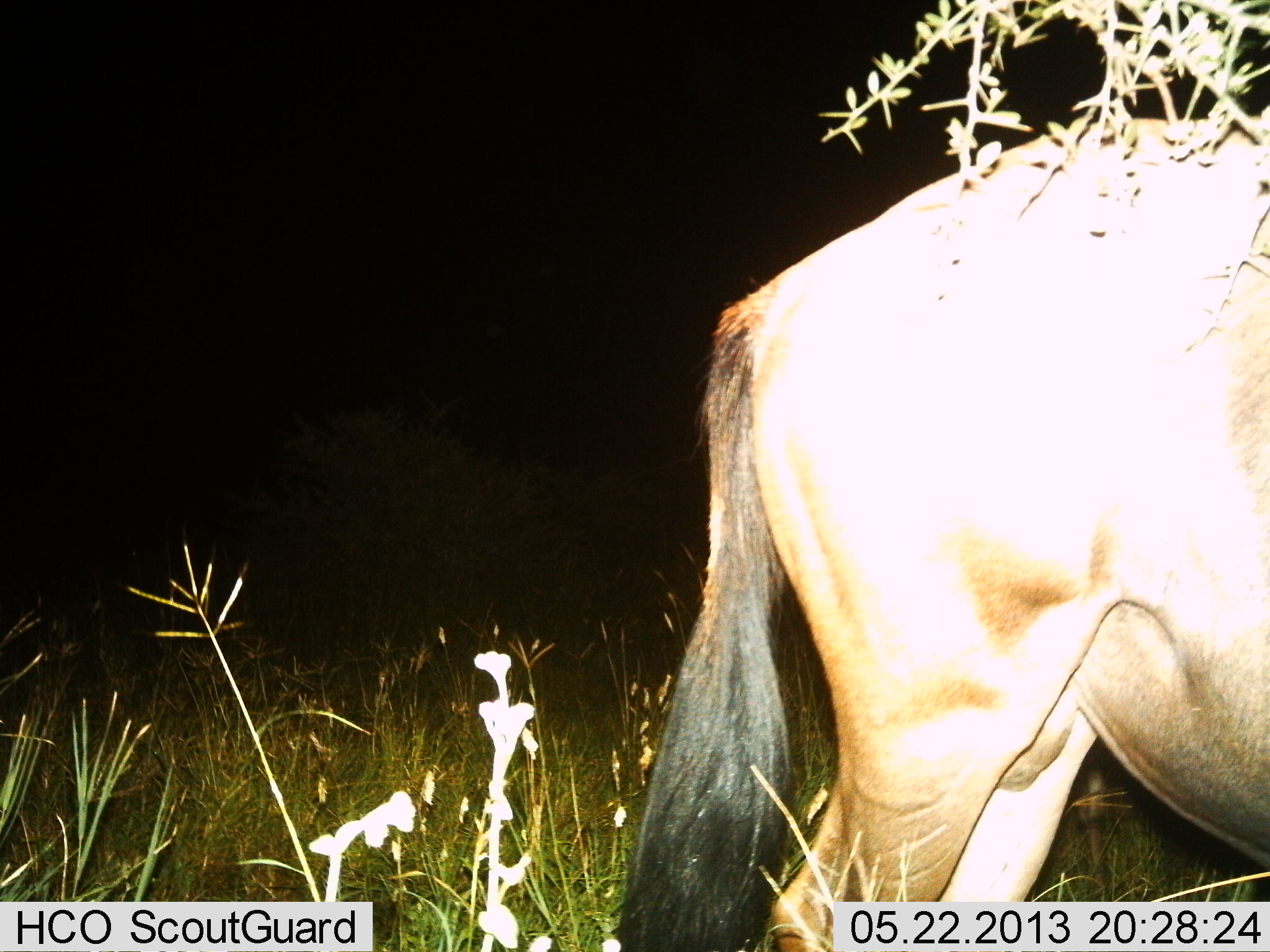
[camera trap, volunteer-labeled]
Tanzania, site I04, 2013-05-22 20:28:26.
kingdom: Animalia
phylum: Chordata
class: Mammalia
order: Artiodactyla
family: Bovidae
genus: Connochaetes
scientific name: Connochaetes taurinus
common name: blue wildebeest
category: wildebeest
Wildebeest (blue wildebeest) (Connochaetes taurinus), count 1. Behavior (volunteer vote fractions): standing 90%, resting 0%, moving 10%, interacting 0%. Young present (vote fraction): 0%. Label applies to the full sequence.